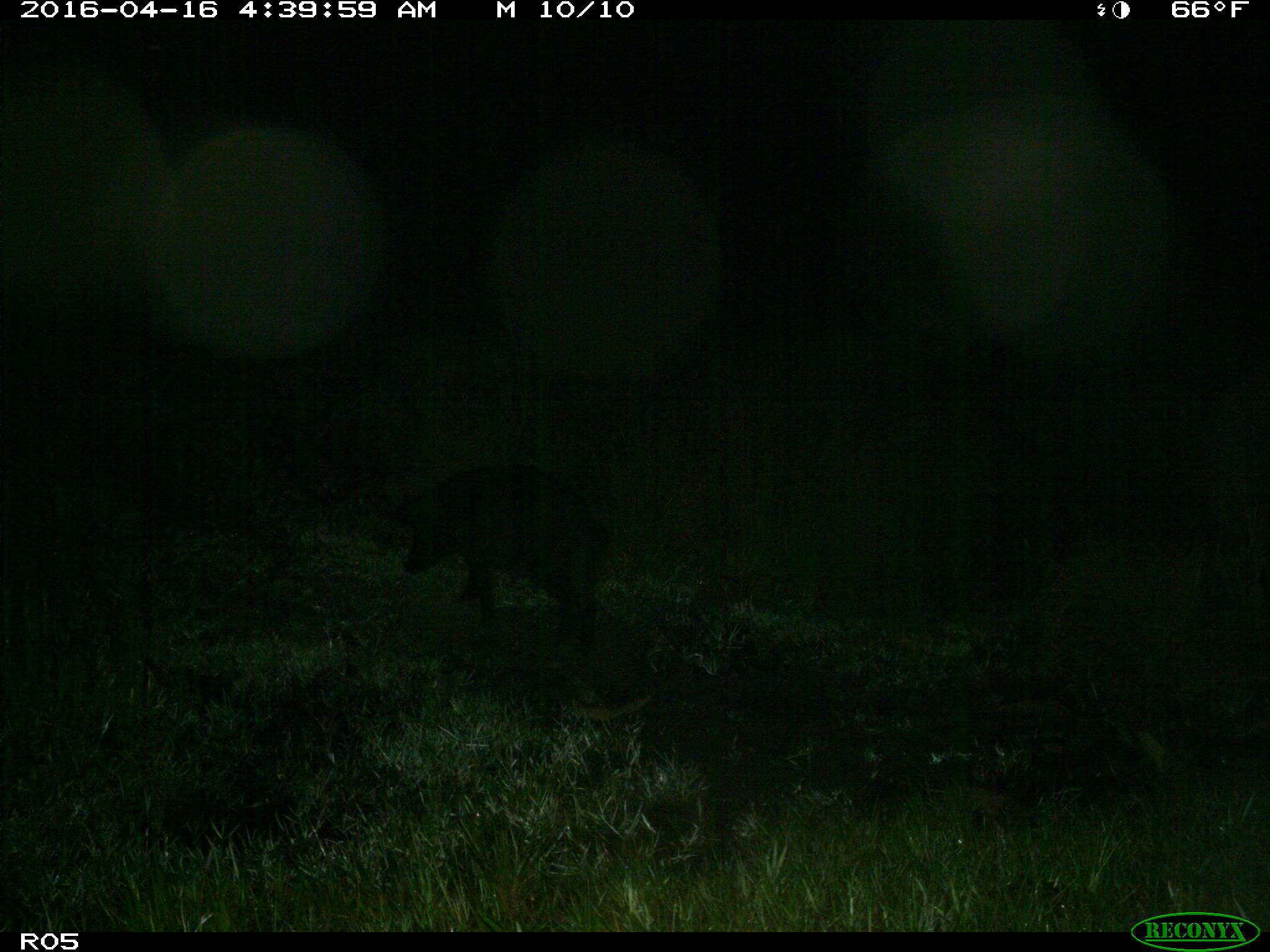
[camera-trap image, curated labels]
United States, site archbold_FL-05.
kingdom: Animalia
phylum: Chordata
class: Mammalia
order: Artiodactyla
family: Suidae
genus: Sus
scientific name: Sus scrofa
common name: wild boar